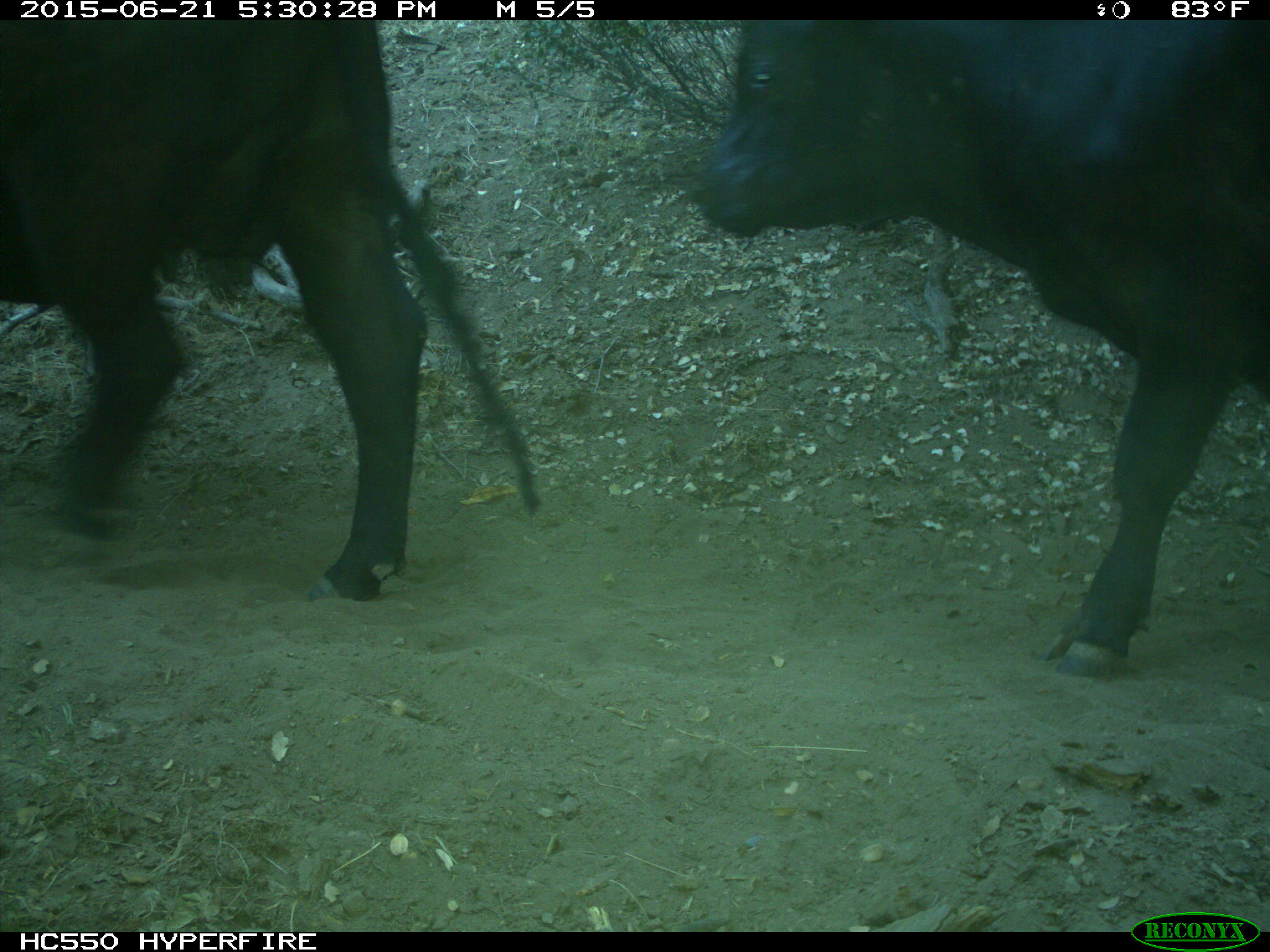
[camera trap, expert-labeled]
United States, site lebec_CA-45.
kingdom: Animalia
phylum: Chordata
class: Mammalia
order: Artiodactyla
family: Bovidae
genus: Bos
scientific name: Bos taurus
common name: domestic cow